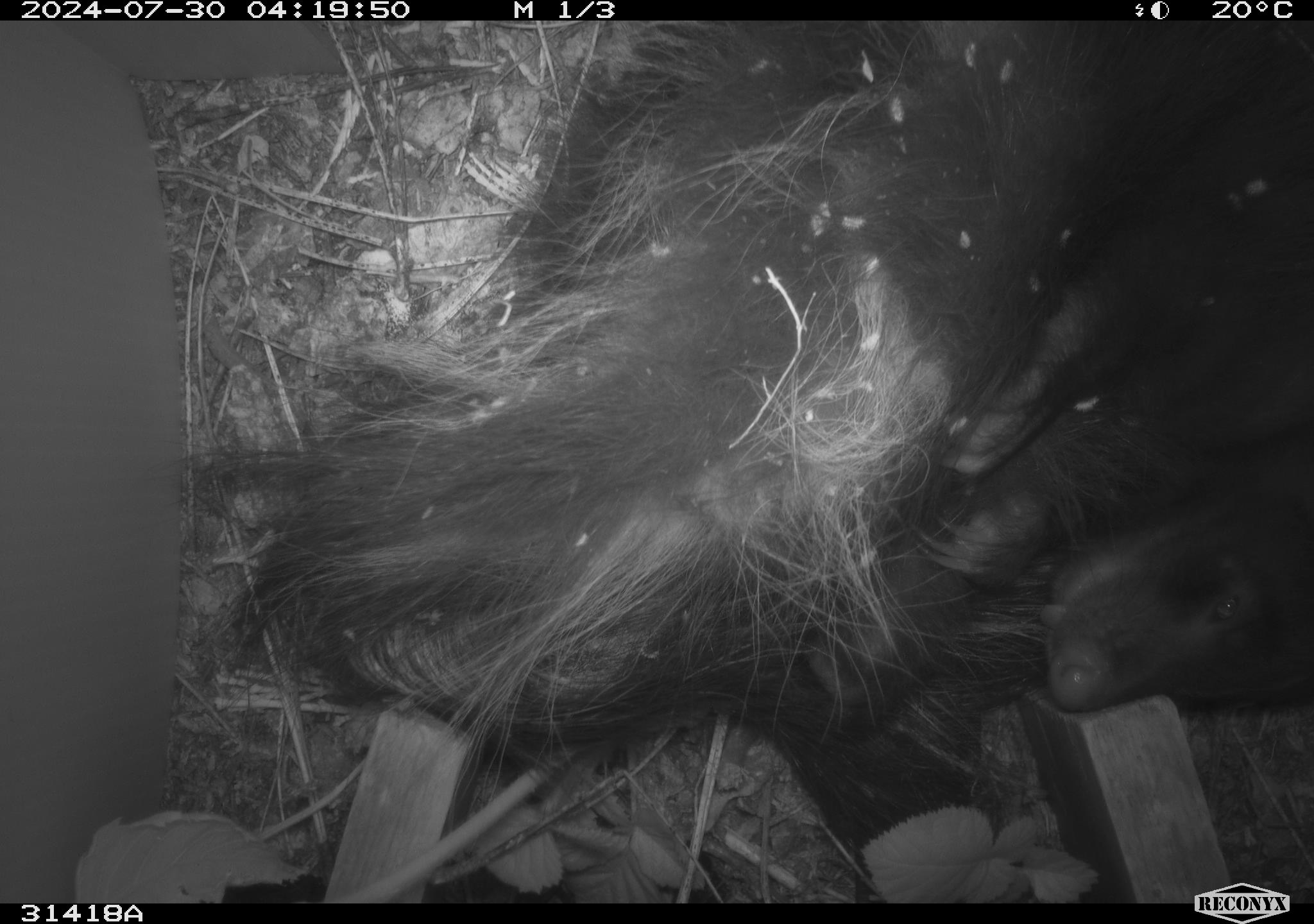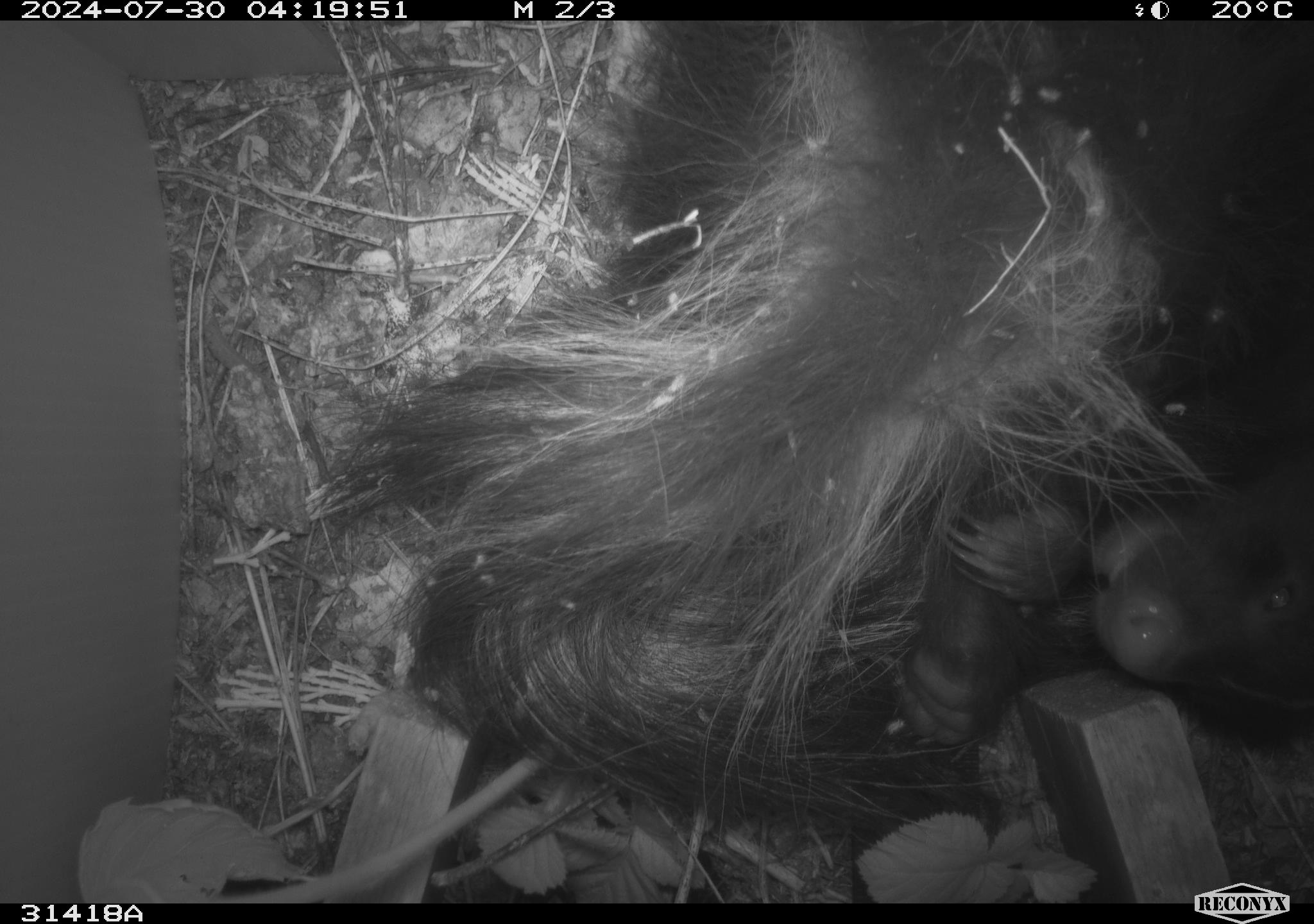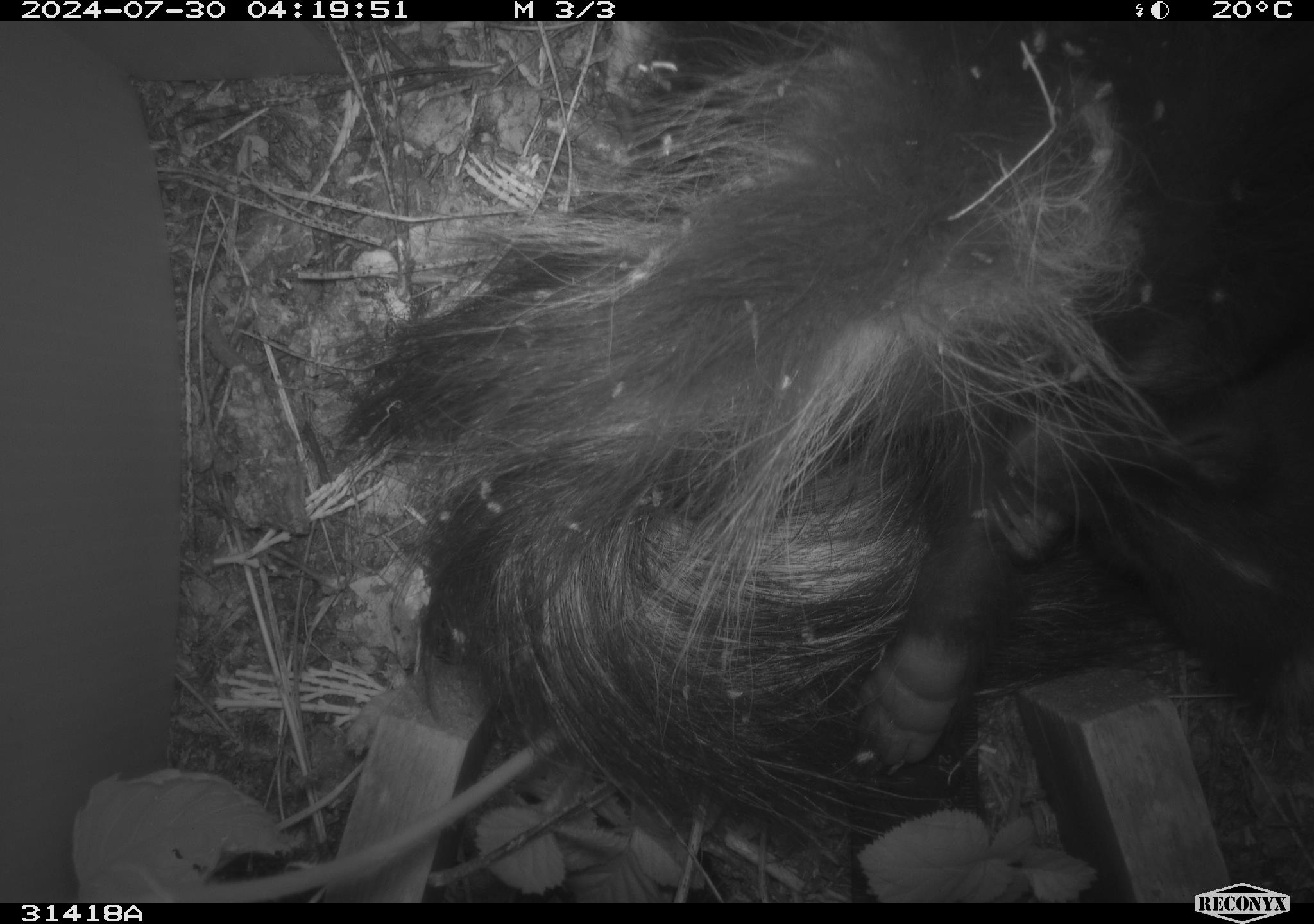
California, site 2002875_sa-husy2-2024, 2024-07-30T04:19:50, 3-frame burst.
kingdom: Animalia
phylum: Chordata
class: Mammalia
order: Carnivora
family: Mephitidae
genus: Mephitis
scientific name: Mephitis mephitis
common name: striped skunk